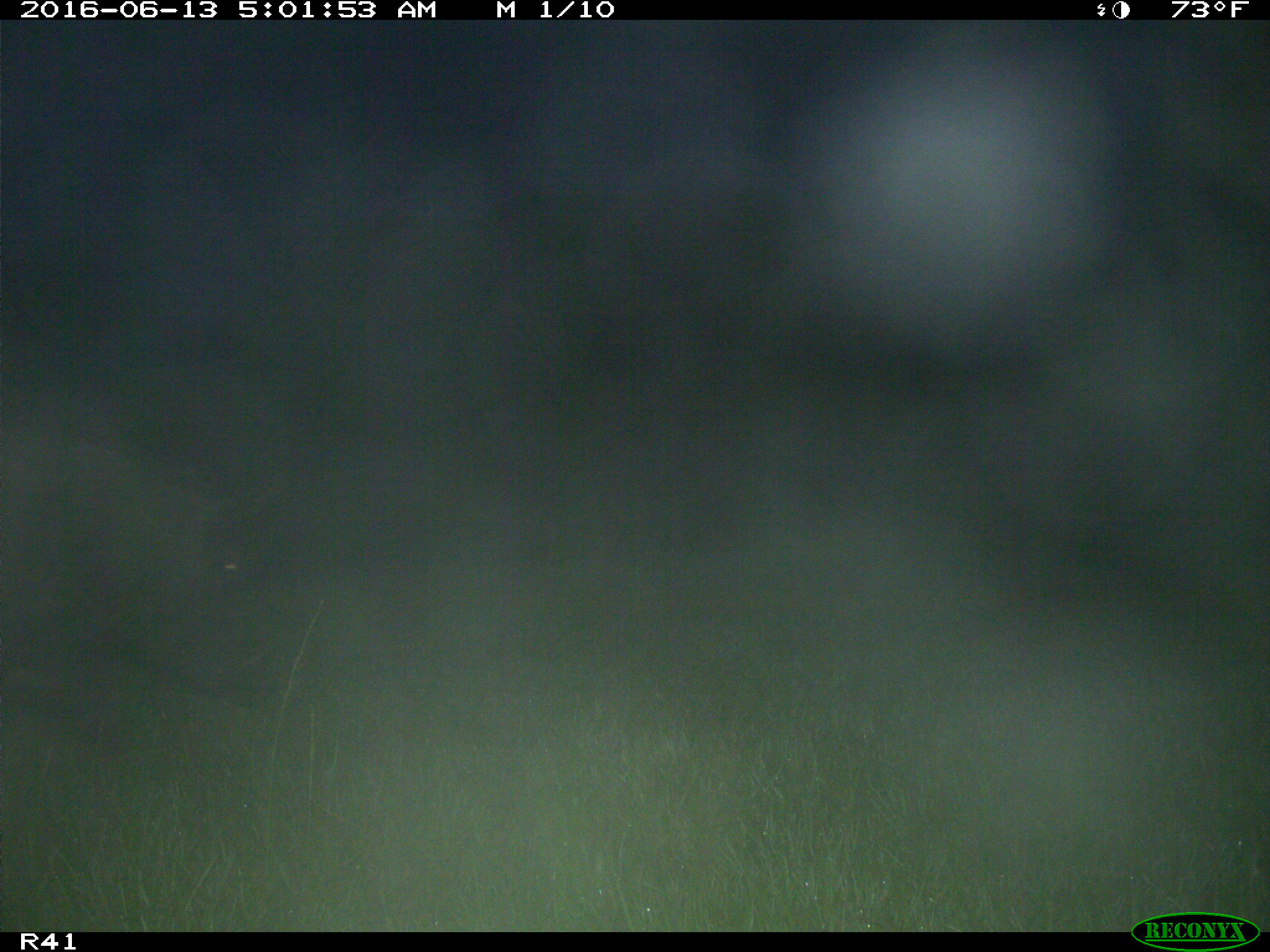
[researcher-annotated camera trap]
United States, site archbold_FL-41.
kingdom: Animalia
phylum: Chordata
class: Mammalia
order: Artiodactyla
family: Suidae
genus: Sus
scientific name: Sus scrofa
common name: wild boar